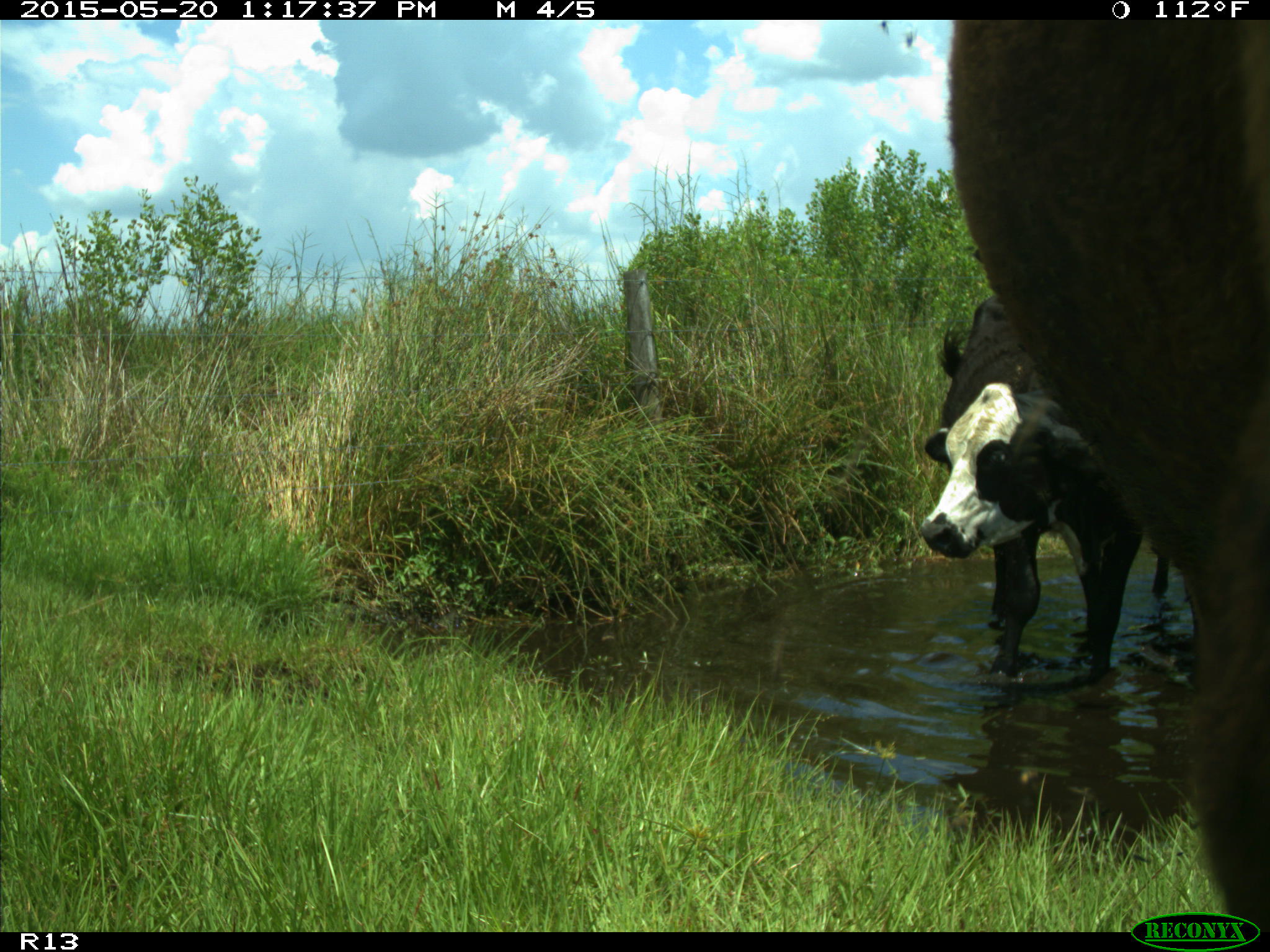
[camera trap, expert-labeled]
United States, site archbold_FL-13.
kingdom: Animalia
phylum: Chordata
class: Mammalia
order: Artiodactyla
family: Bovidae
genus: Bos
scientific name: Bos taurus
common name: domestic cow